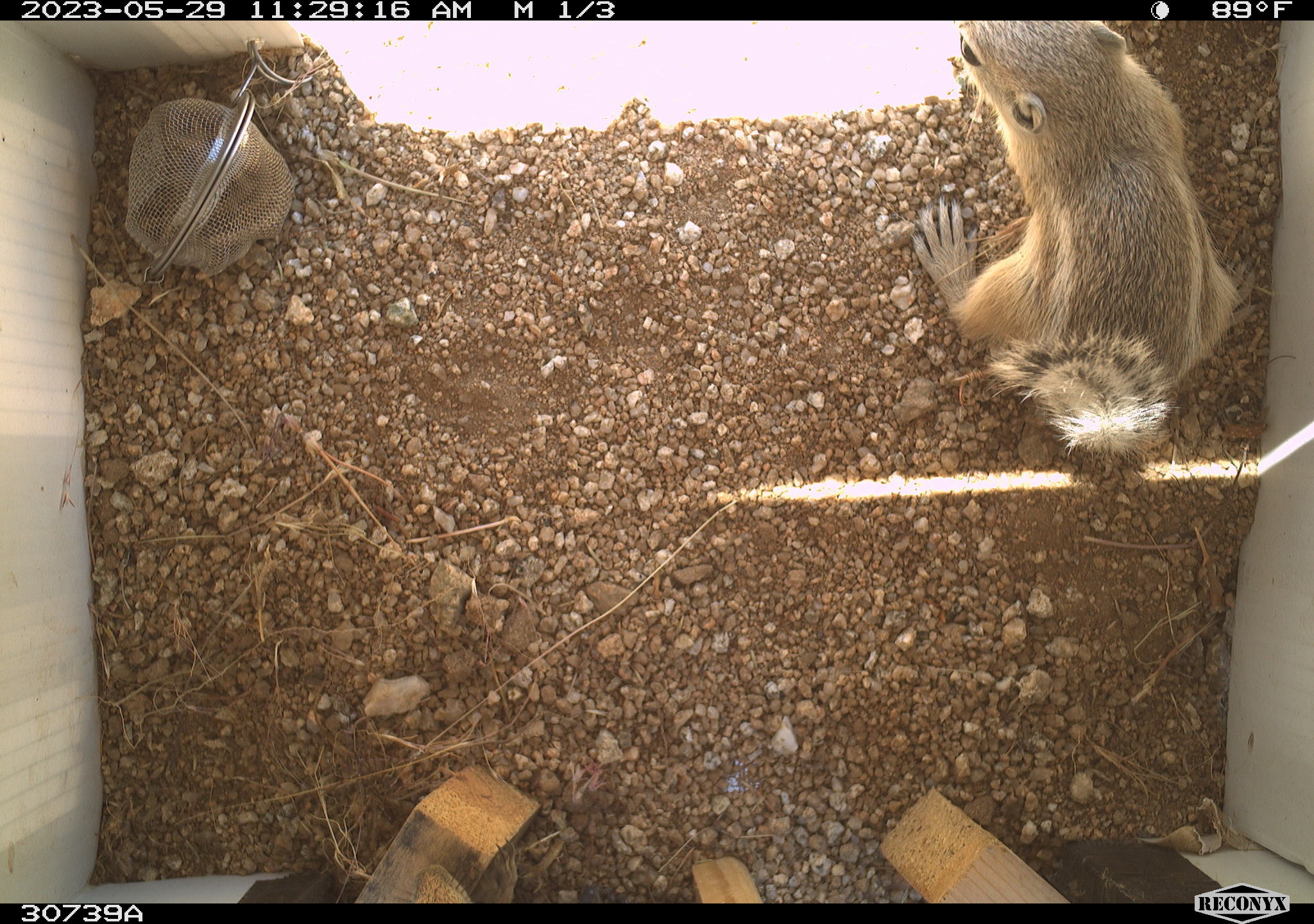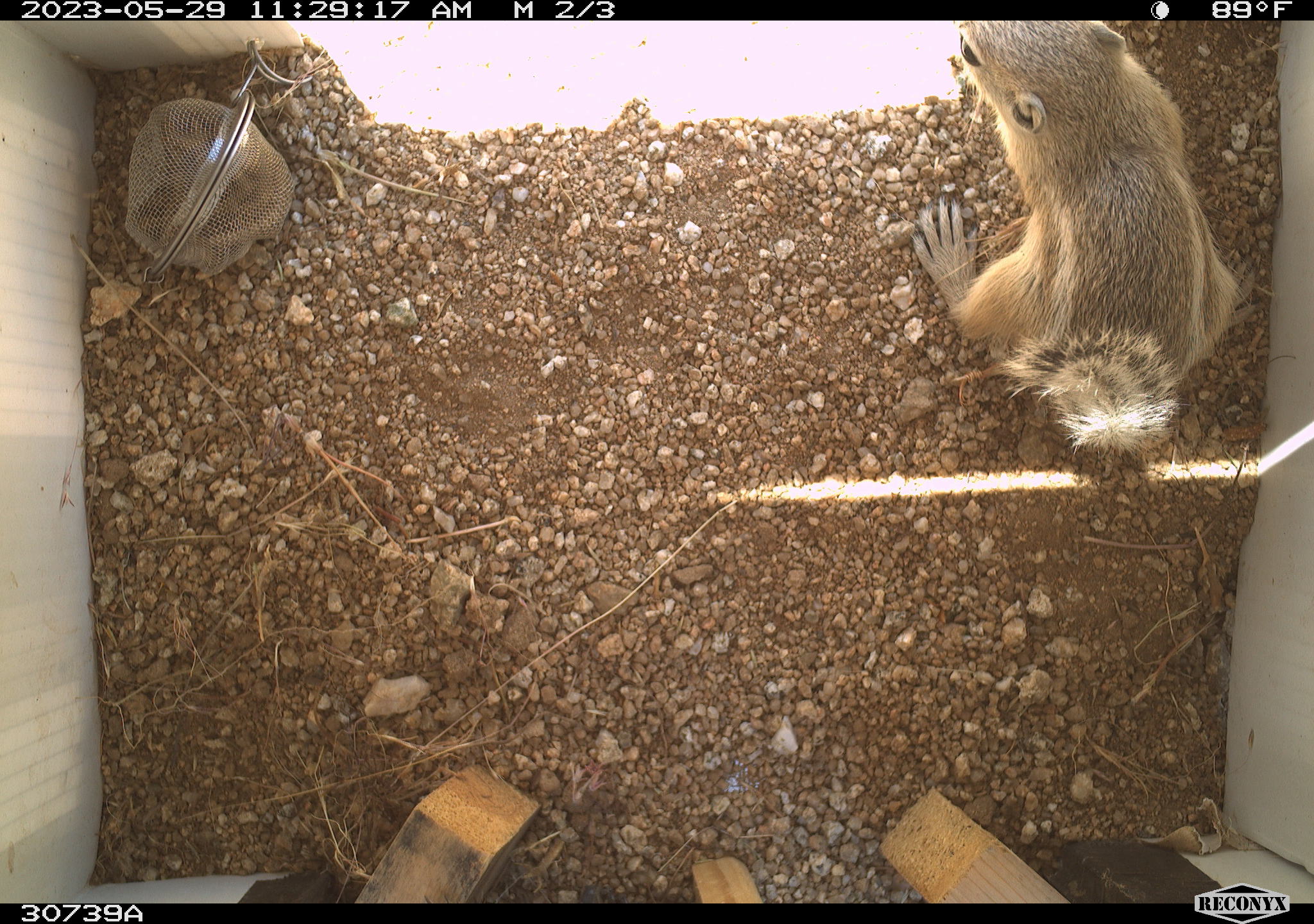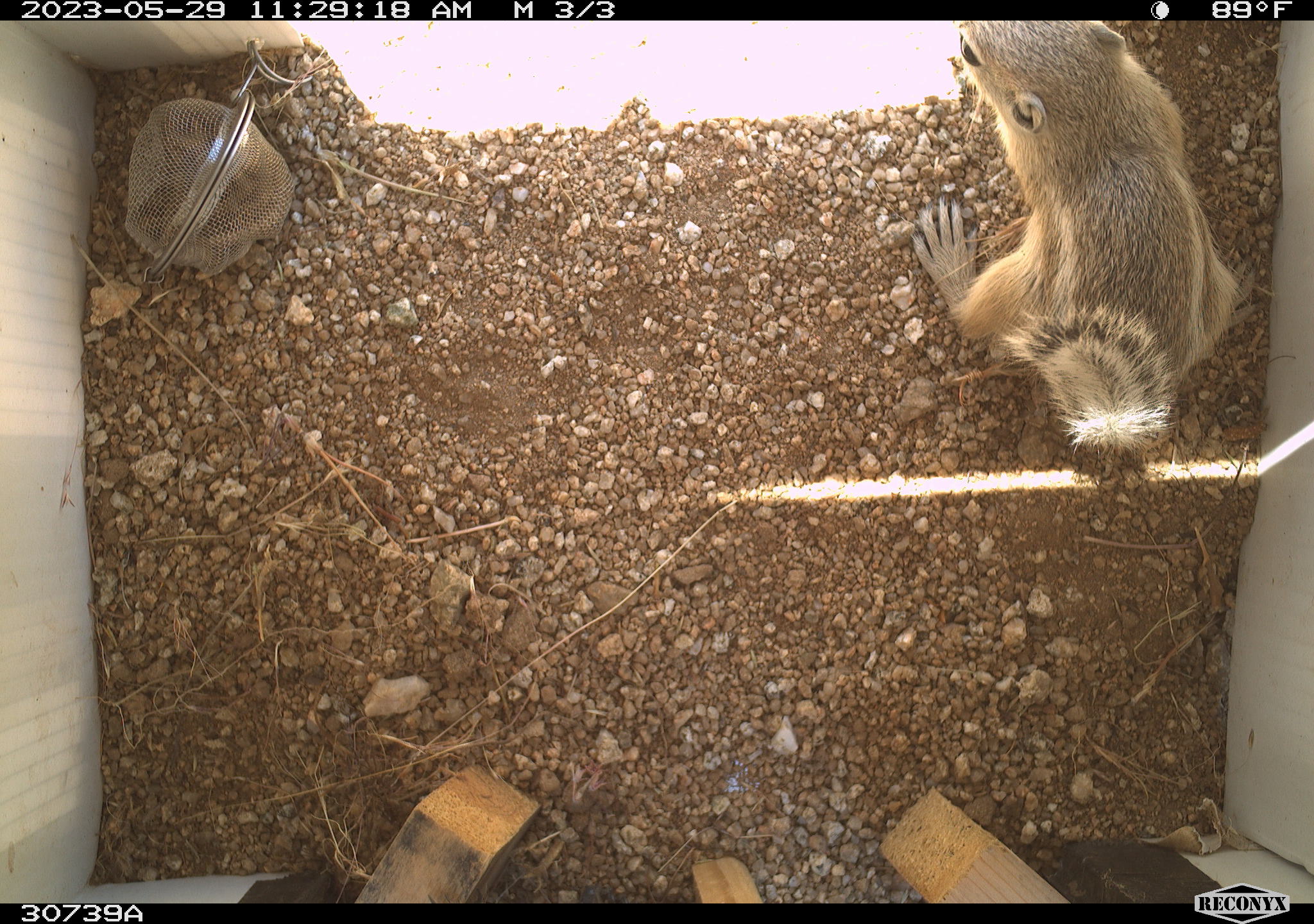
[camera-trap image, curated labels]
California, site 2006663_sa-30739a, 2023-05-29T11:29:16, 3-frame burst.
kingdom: Animalia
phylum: Chordata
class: Mammalia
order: Rodentia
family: Sciuridae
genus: Ammospermophilus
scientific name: Ammospermophilus leucurus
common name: white-tailed antelope squirrel